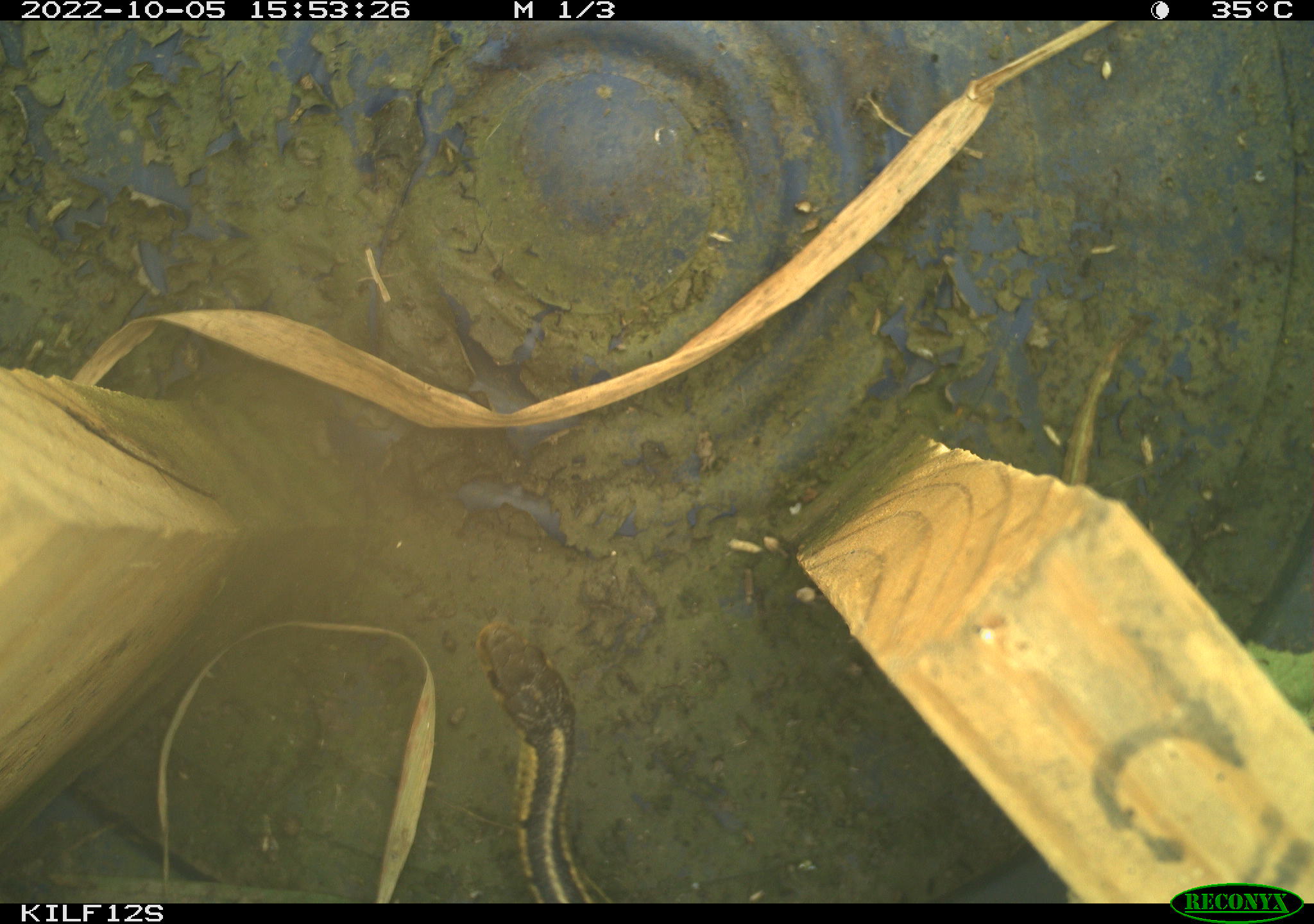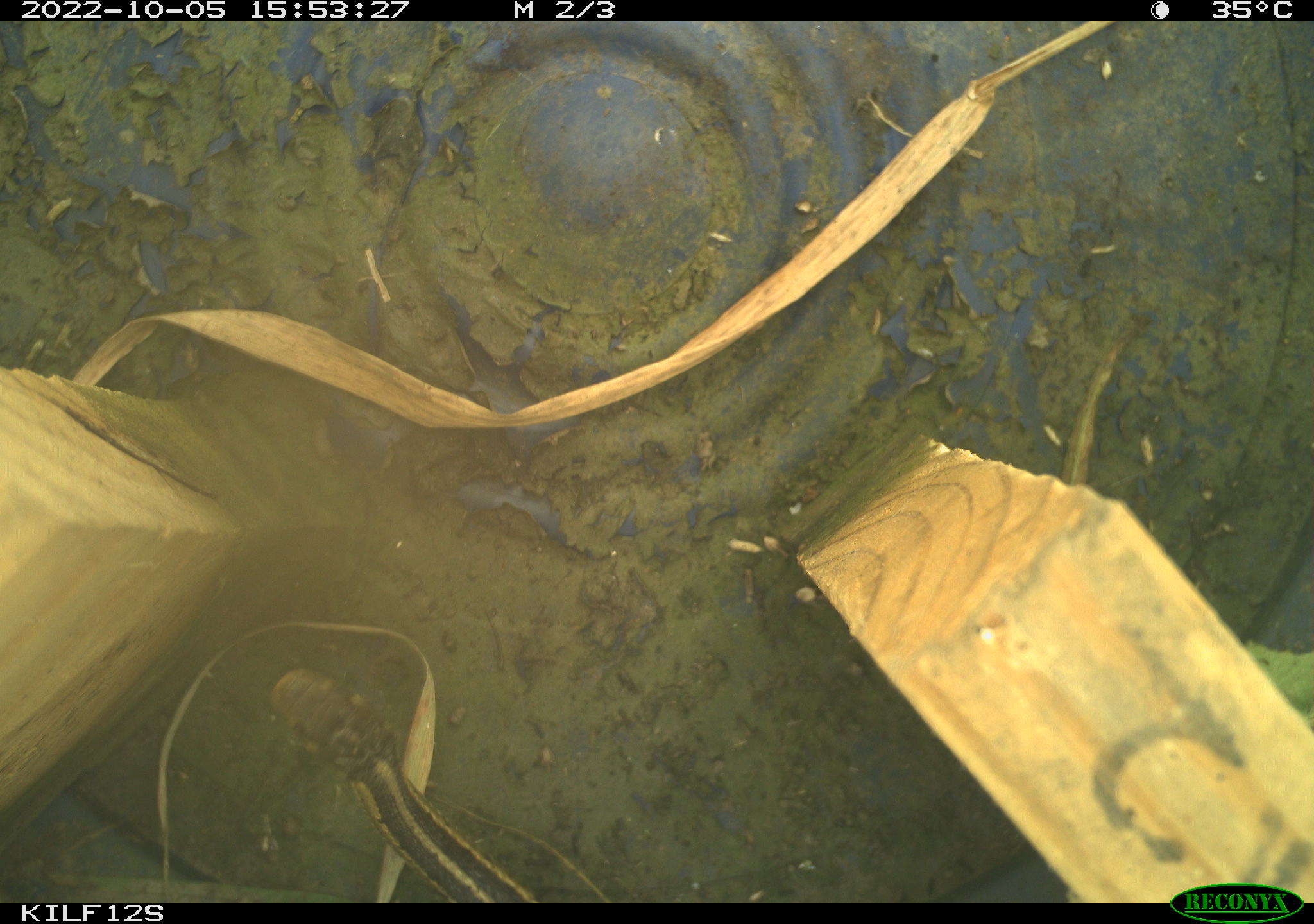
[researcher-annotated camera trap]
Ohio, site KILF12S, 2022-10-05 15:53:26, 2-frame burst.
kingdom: Animalia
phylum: Chordata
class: Reptilia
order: Squamata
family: Colubridae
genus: Thamnophis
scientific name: Thamnophis sirtalis sirtalis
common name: eastern gartersnake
Eastern gartersnake (Thamnophis sirtalis sirtalis).